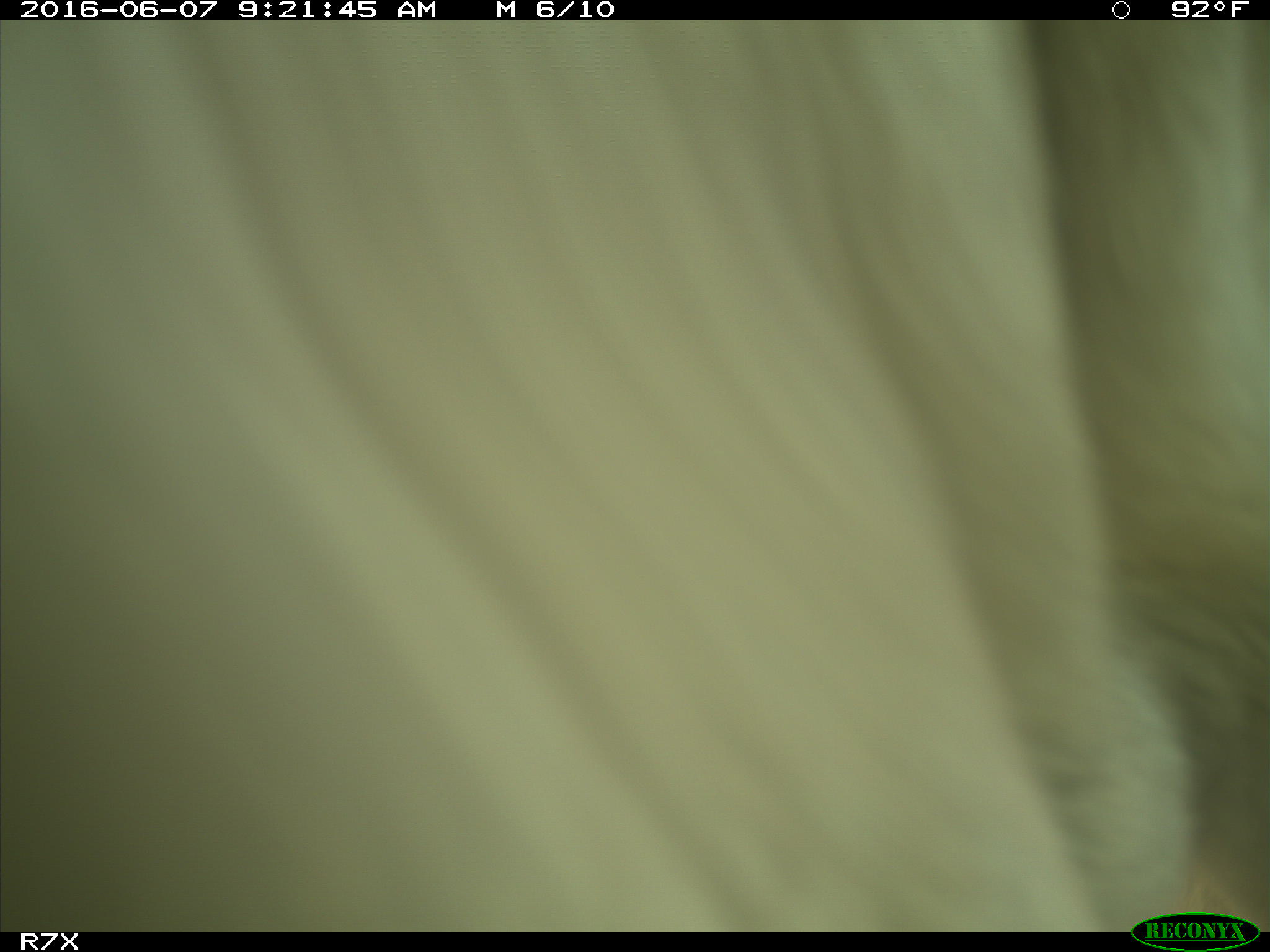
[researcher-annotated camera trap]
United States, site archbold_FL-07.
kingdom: Animalia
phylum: Chordata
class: Mammalia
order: Artiodactyla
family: Bovidae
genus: Bos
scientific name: Bos taurus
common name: domestic cow